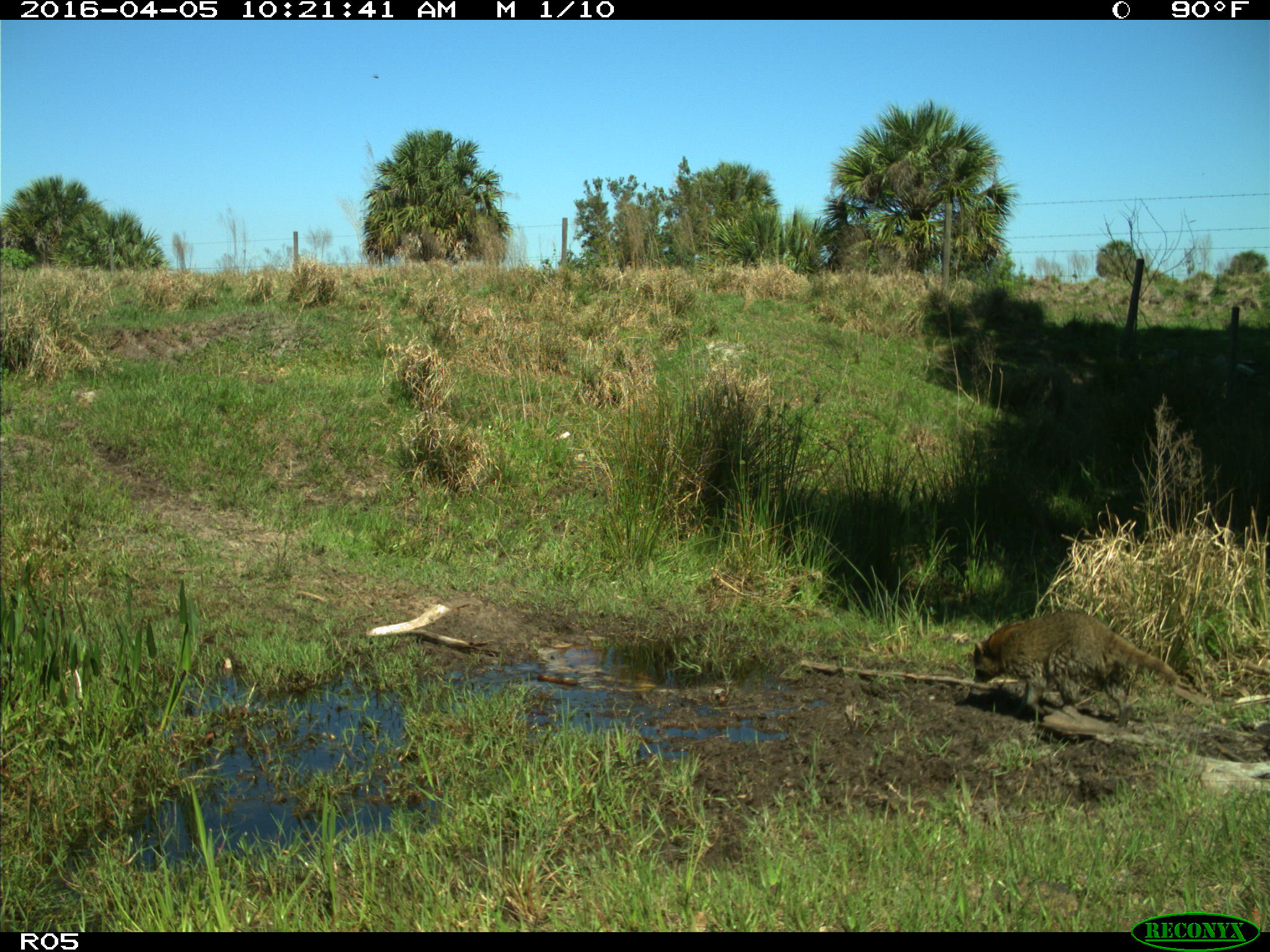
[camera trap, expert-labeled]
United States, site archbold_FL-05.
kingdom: Animalia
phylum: Chordata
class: Mammalia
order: Carnivora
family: Procyonidae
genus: Procyon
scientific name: Procyon lotor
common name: common raccoon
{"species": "Procyon lotor (common raccoon)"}